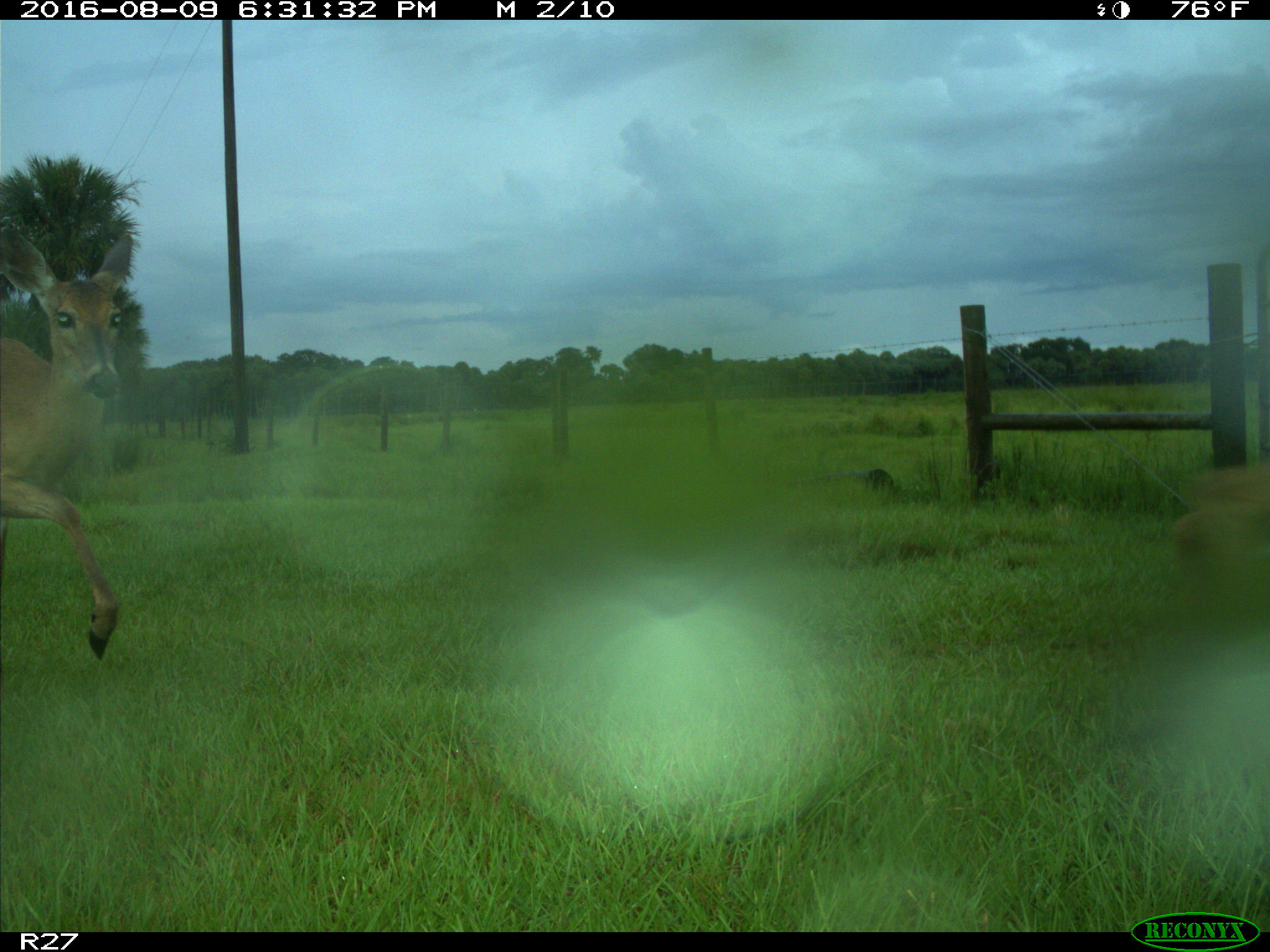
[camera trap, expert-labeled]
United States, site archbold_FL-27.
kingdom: Animalia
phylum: Chordata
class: Mammalia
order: Artiodactyla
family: Cervidae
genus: Odocoileus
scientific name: Odocoileus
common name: deer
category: unidentified deer